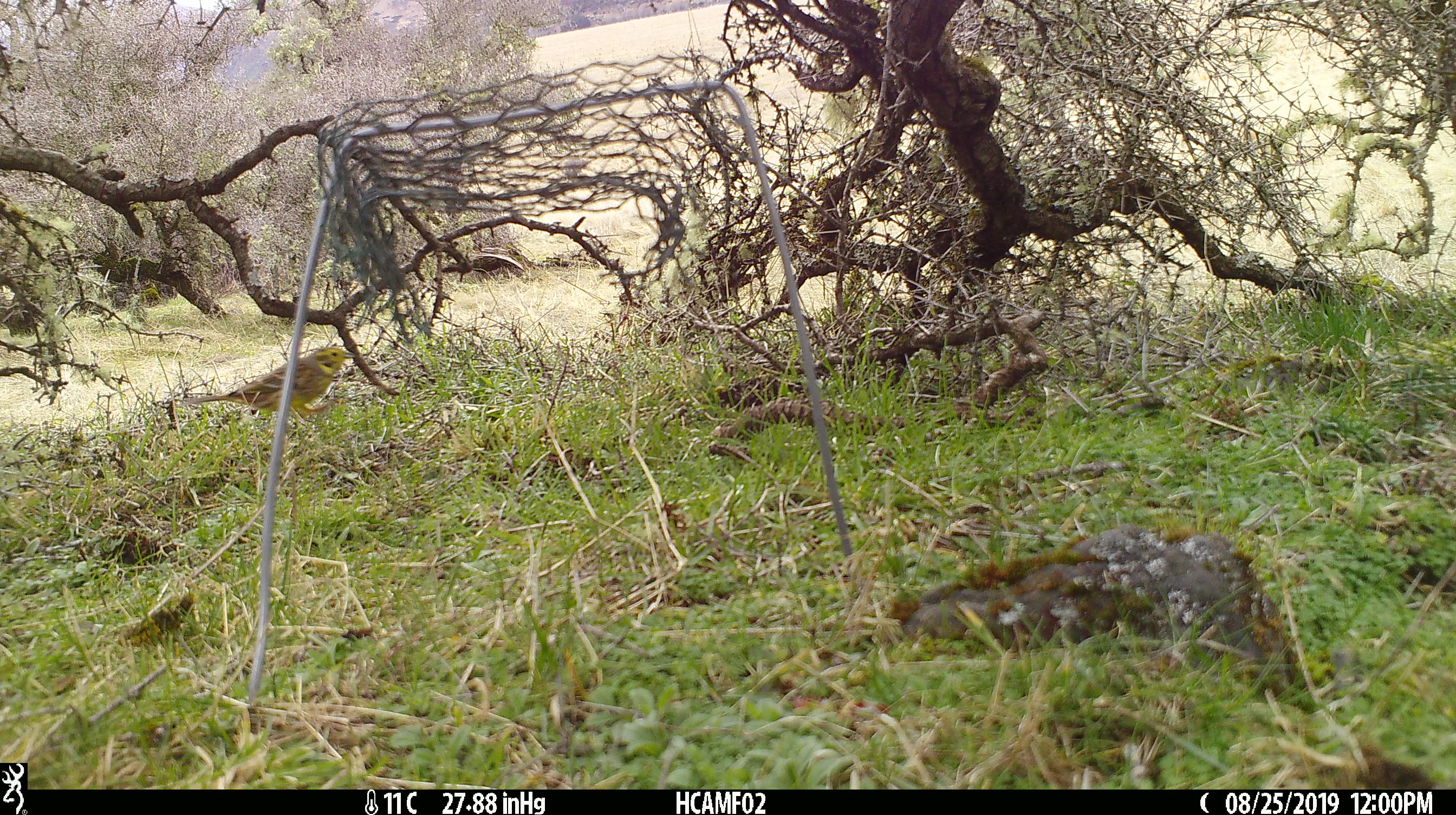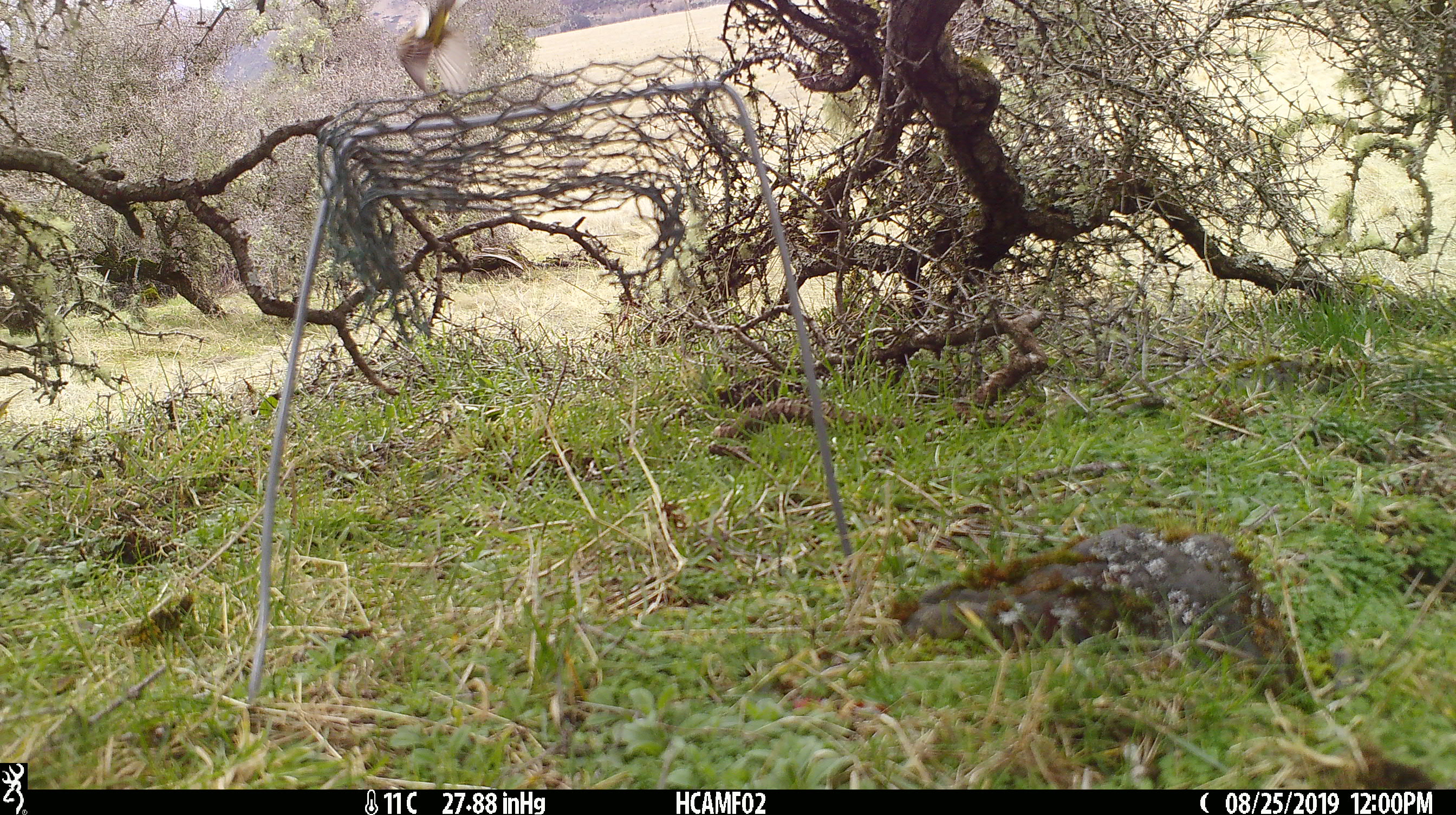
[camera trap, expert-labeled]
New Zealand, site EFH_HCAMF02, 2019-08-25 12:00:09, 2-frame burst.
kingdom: Animalia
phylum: Chordata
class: Aves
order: Passeriformes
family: Emberizidae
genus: Emberiza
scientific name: Emberiza citrinella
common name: yellowhammer